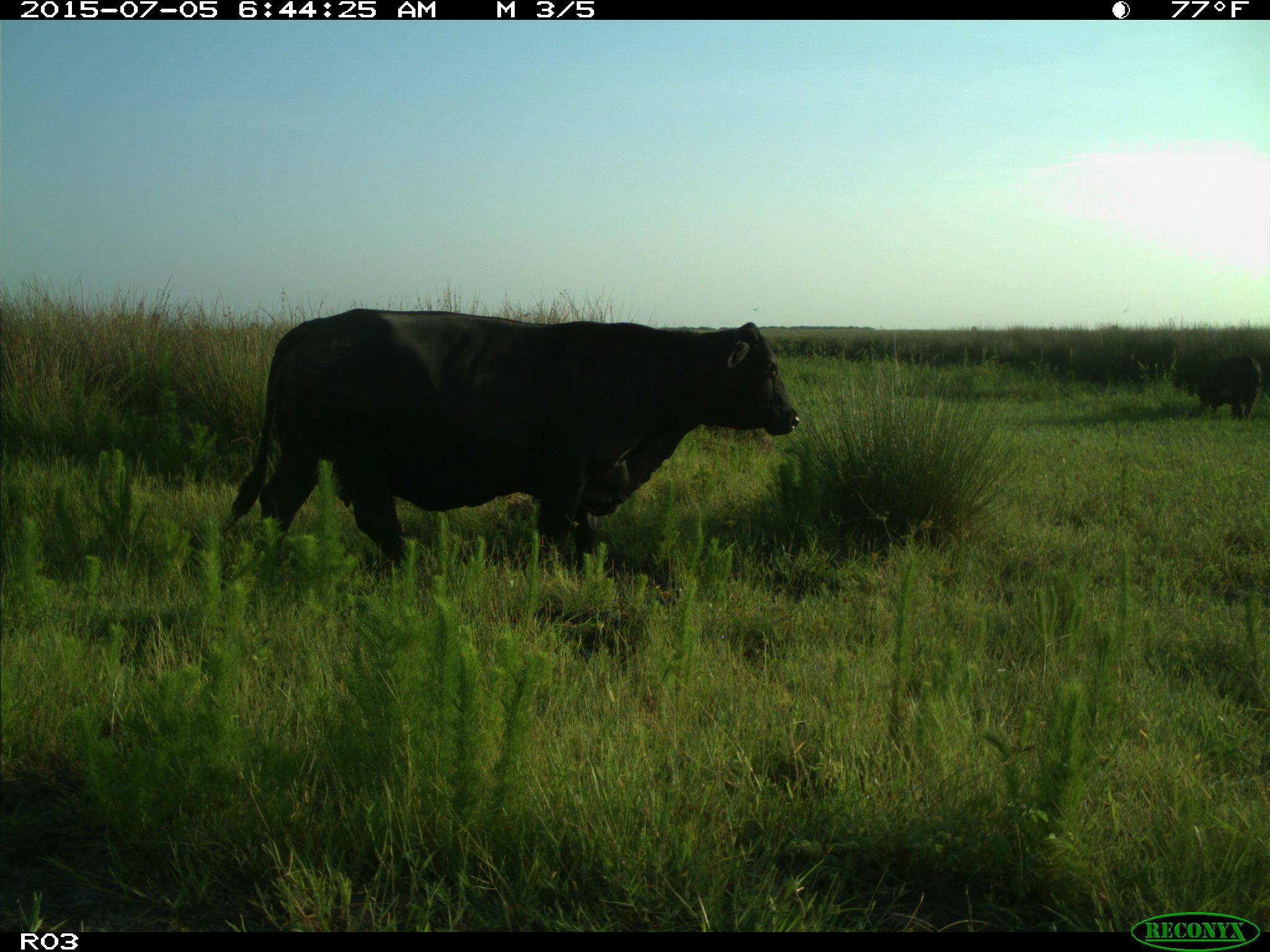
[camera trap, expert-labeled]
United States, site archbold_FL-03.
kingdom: Animalia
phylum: Chordata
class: Mammalia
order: Artiodactyla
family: Bovidae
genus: Bos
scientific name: Bos taurus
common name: domestic cow